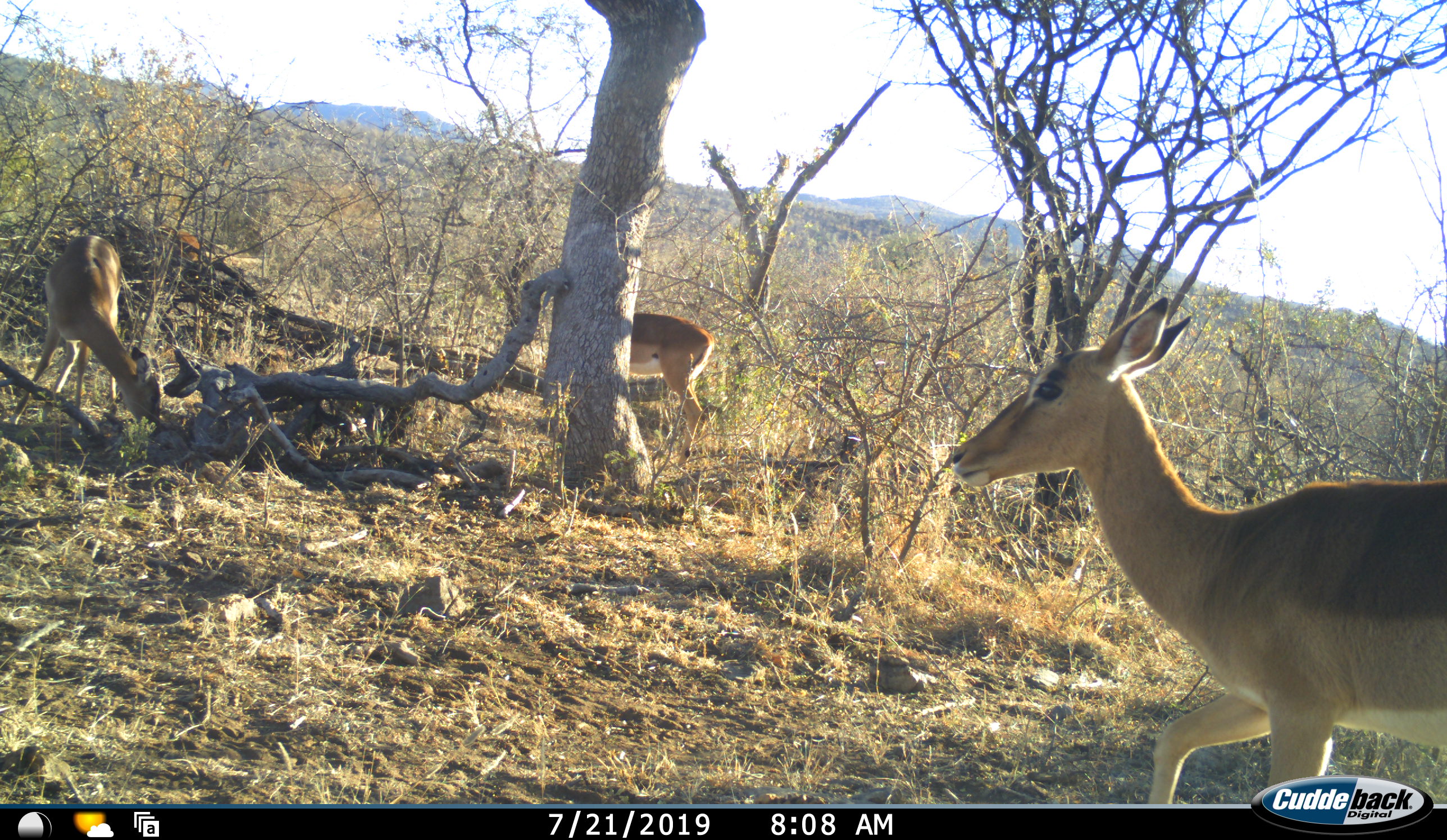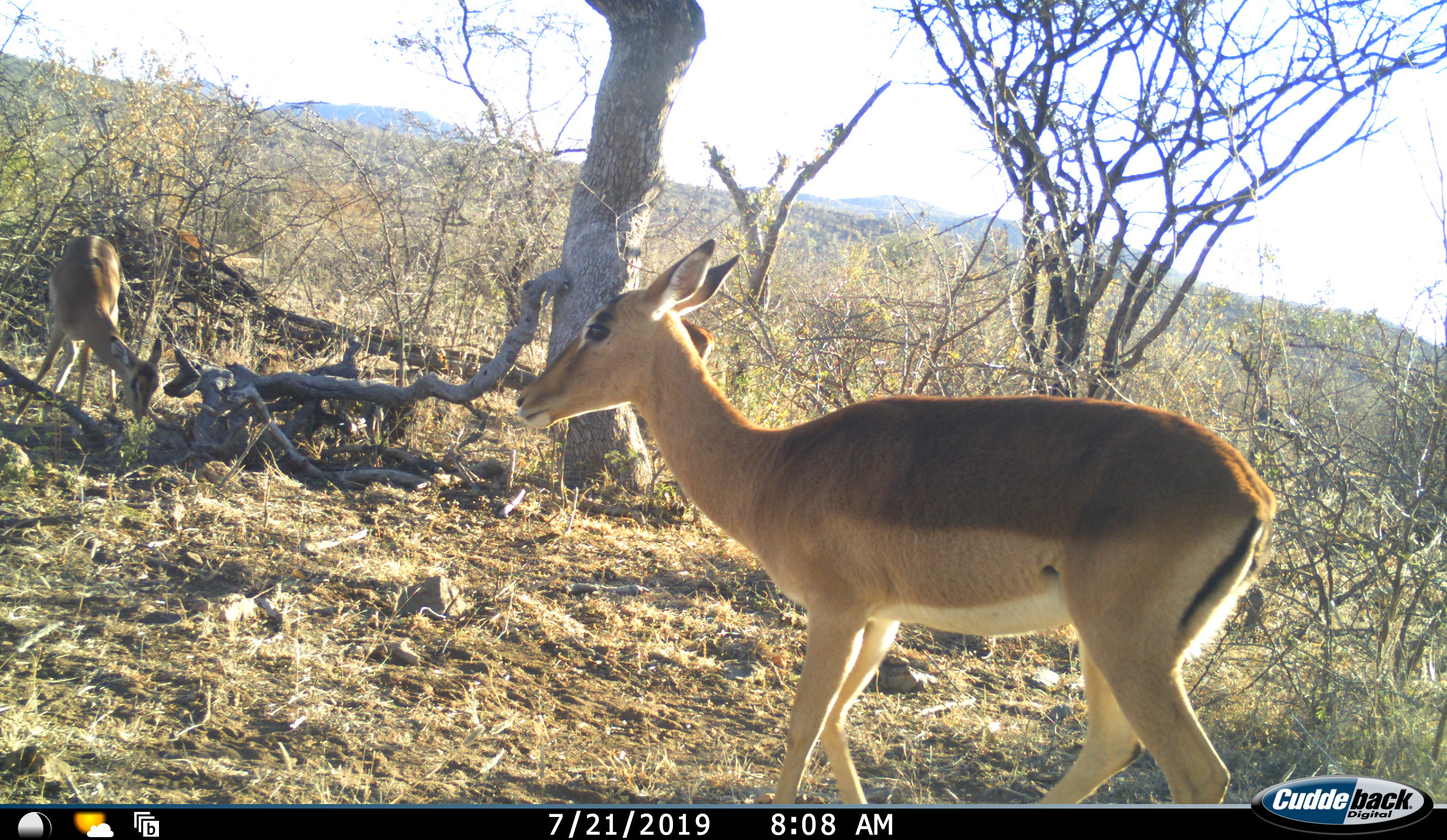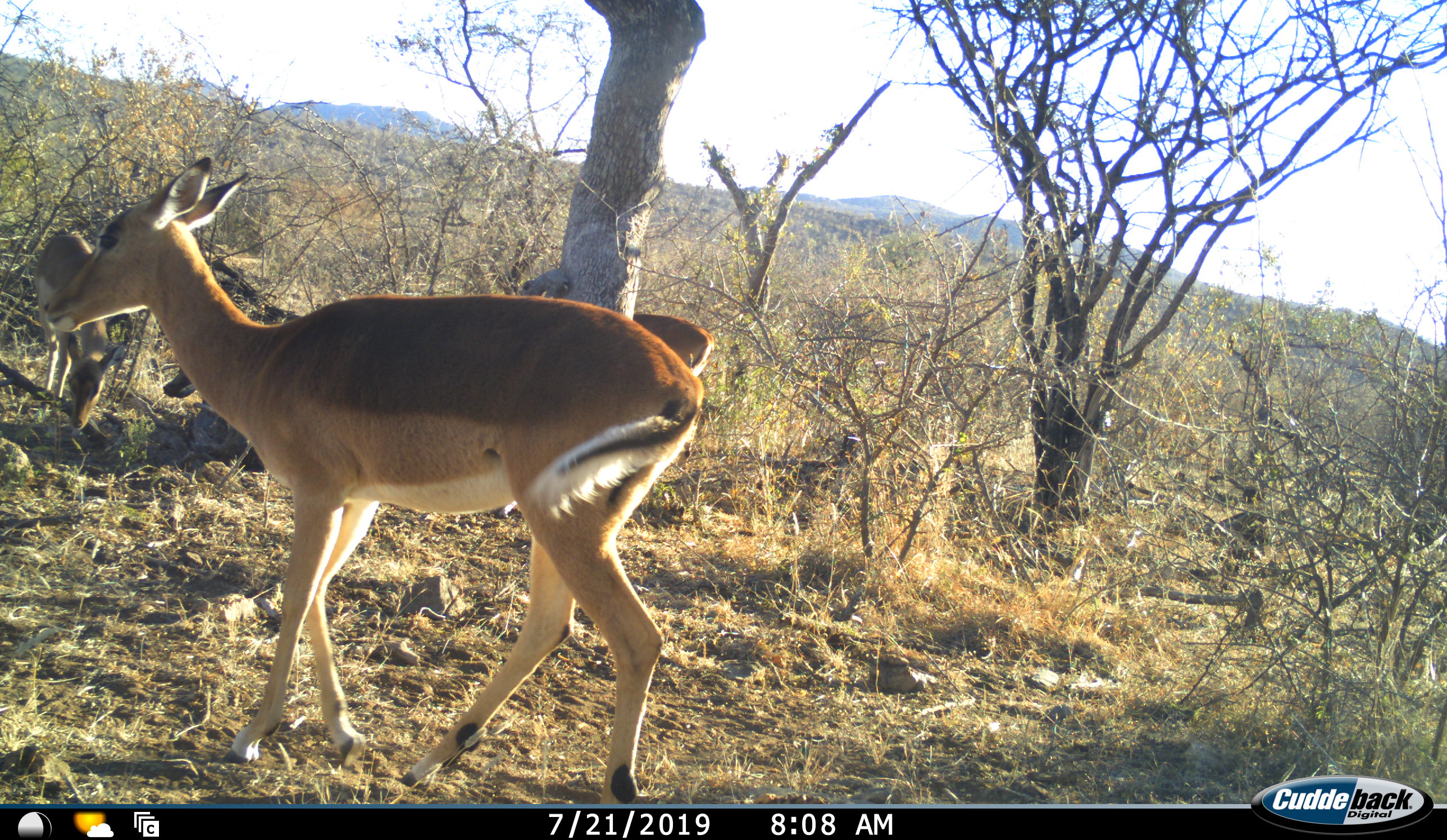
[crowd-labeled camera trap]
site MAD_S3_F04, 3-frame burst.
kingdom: Animalia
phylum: Chordata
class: Mammalia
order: Artiodactyla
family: Bovidae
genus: Aepyceros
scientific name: Aepyceros melampus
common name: impala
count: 3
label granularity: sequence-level